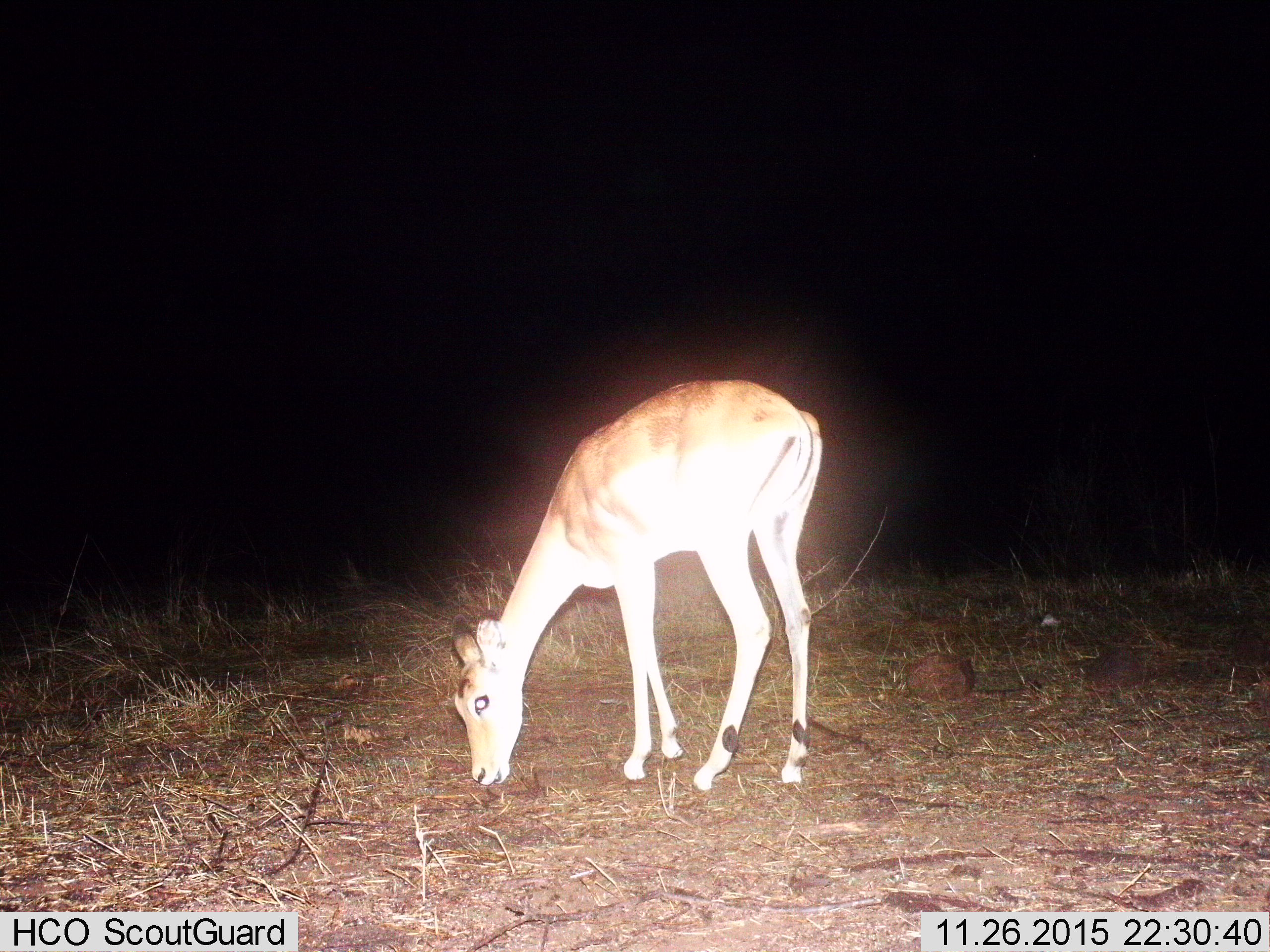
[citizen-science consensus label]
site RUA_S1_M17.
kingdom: Animalia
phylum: Chordata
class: Mammalia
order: Artiodactyla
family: Bovidae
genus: Aepyceros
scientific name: Aepyceros melampus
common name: impala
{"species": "impala (Aepyceros melampus)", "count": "1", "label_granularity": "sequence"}